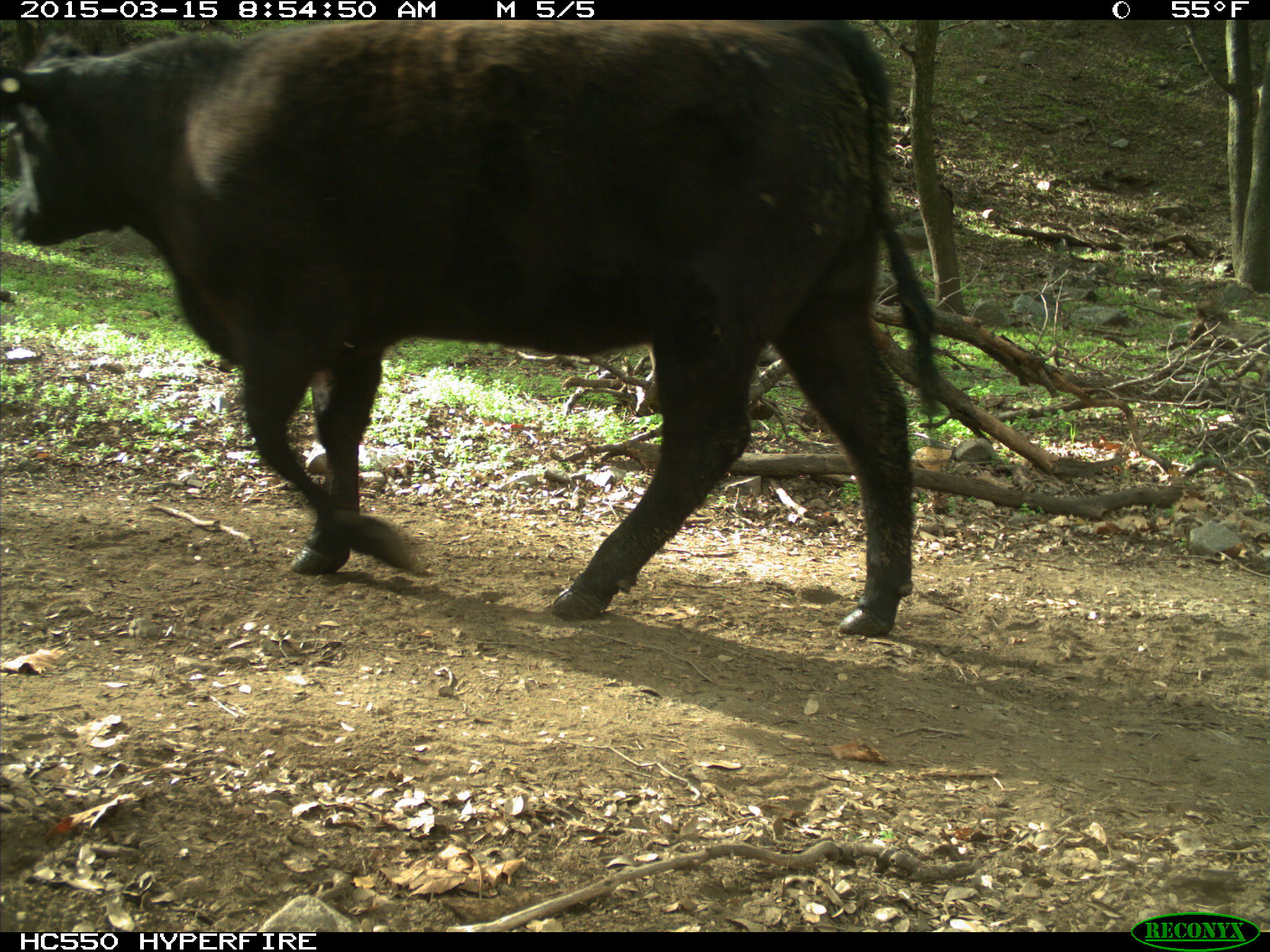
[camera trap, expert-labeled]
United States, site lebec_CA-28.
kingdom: Animalia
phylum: Chordata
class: Mammalia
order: Artiodactyla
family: Bovidae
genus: Bos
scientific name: Bos taurus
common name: domestic cow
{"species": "Bos taurus (domestic cow)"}